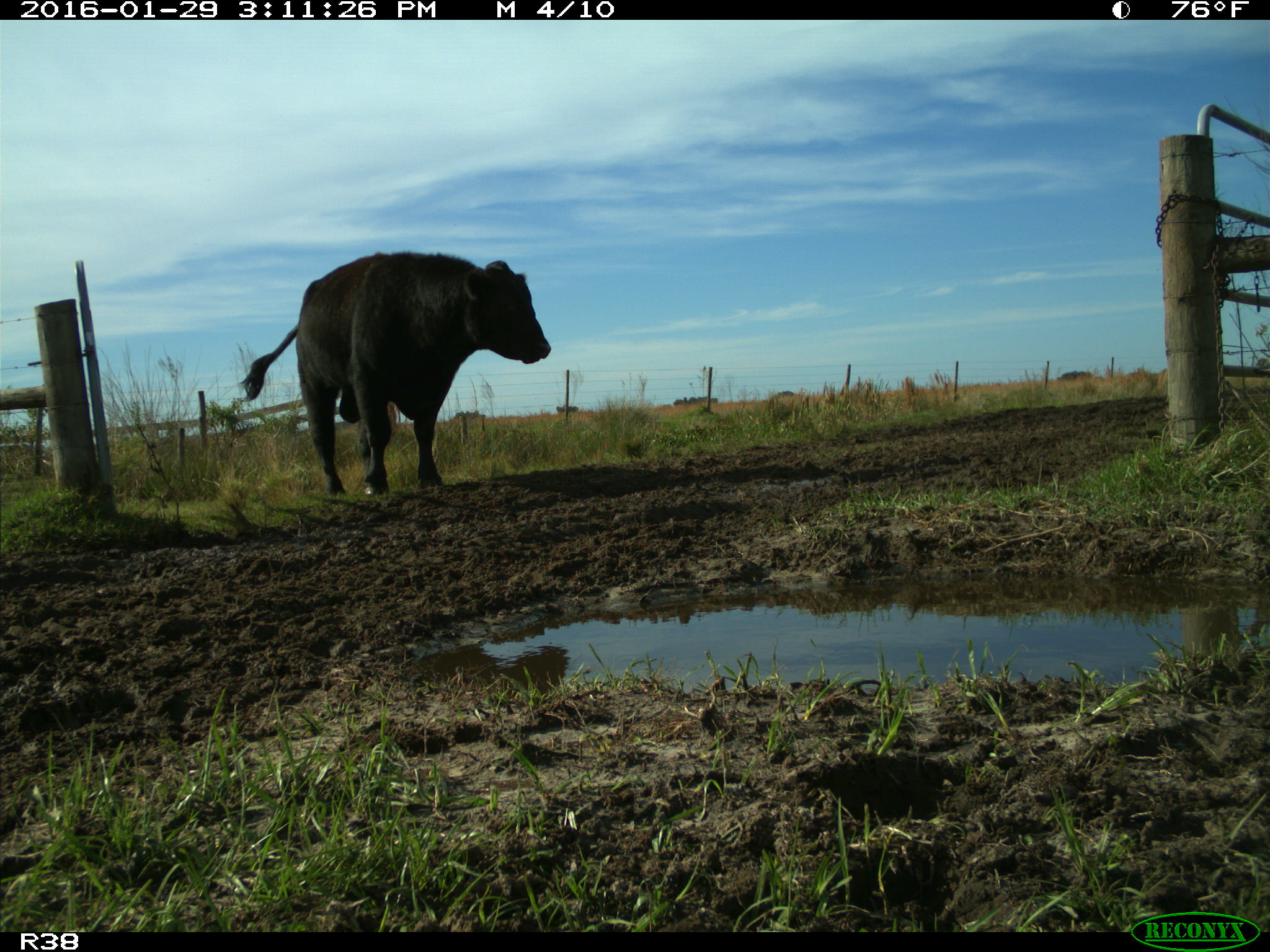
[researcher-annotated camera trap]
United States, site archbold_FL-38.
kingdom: Animalia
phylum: Chordata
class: Mammalia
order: Artiodactyla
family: Bovidae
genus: Bos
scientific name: Bos taurus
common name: domestic cow